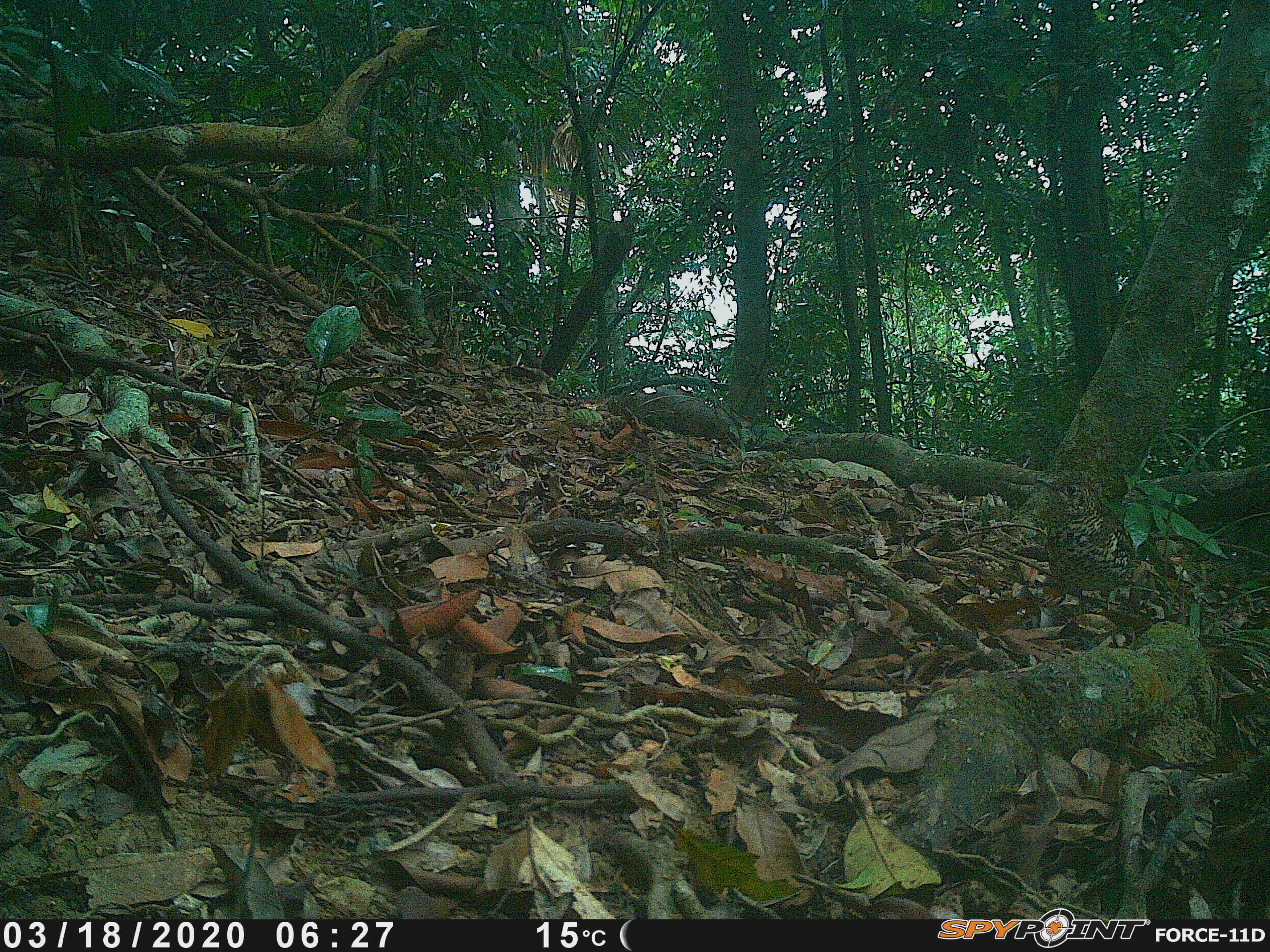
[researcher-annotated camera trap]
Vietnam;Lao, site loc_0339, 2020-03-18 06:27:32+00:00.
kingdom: Animalia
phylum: Chordata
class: Aves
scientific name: Aves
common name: bird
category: unidentified bird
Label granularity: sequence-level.